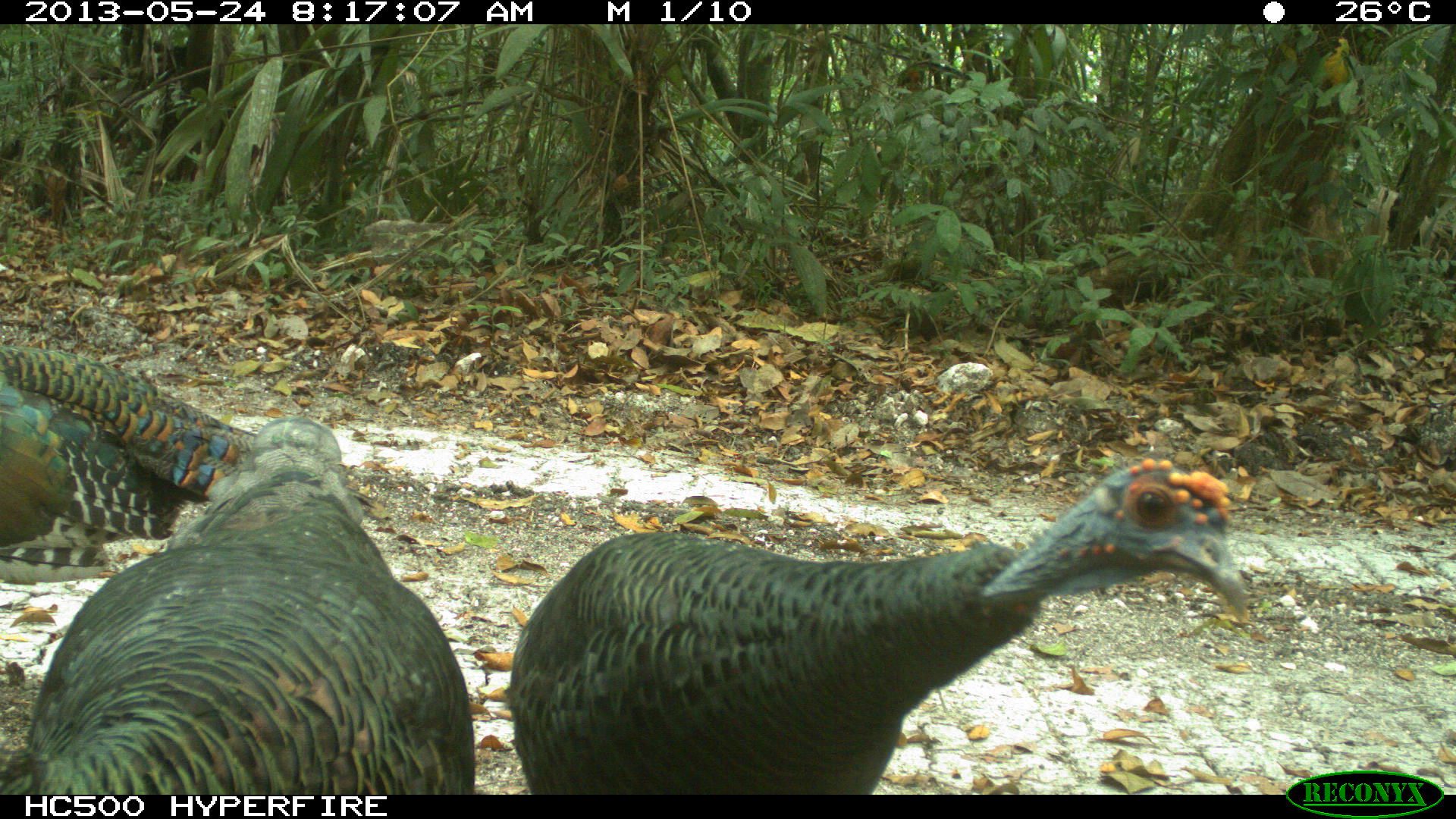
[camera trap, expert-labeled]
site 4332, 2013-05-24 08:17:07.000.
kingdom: Animalia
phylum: Chordata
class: Aves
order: Galliformes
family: Phasianidae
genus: Meleagris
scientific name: Meleagris ocellata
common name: ocellated turkey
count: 3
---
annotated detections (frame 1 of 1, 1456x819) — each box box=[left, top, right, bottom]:
meleagris ocellata: box=[503, 457, 1245, 794]; box=[0, 412, 475, 793]; box=[0, 345, 378, 586]